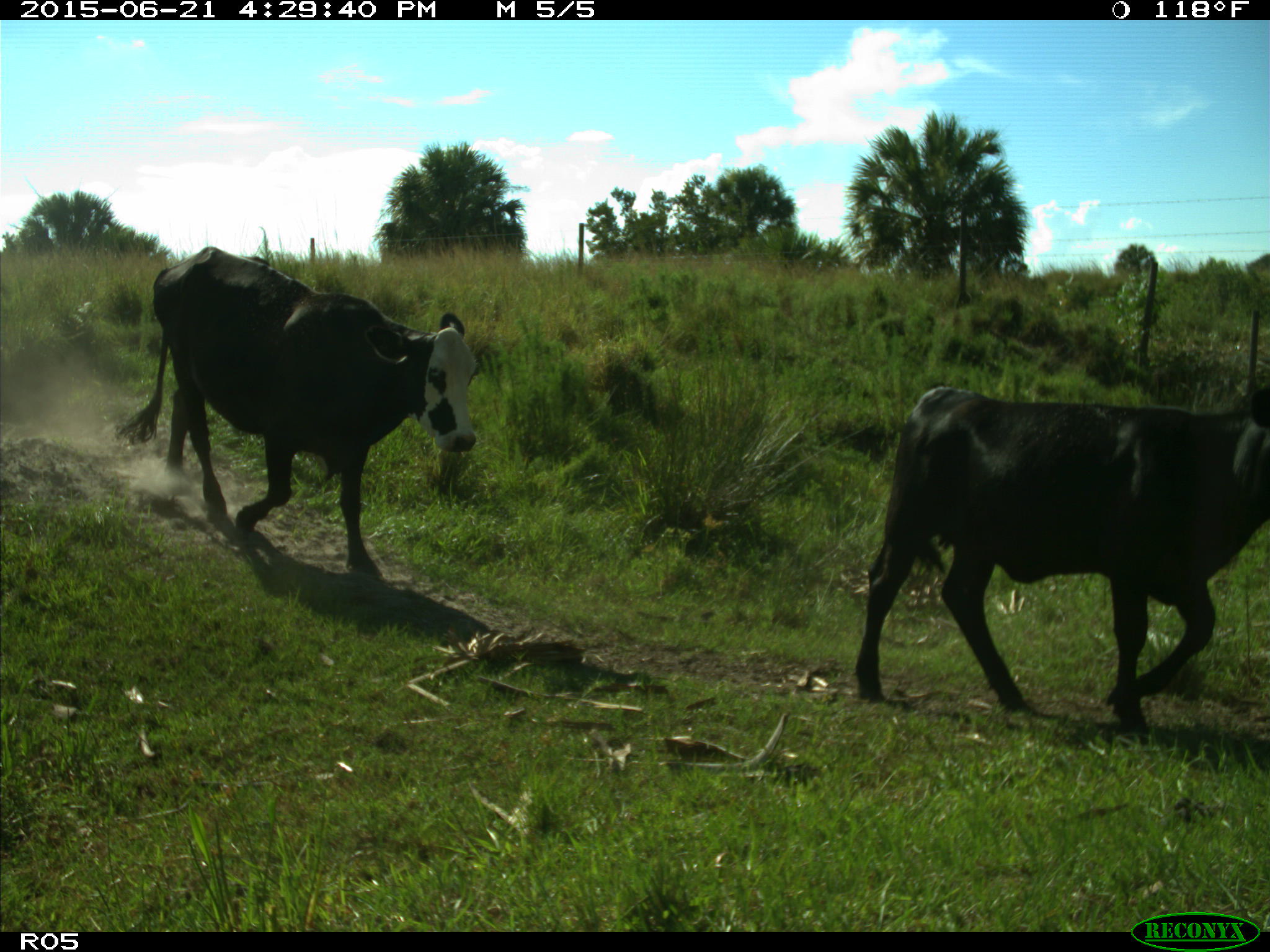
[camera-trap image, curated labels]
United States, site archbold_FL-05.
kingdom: Animalia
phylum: Chordata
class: Mammalia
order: Artiodactyla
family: Bovidae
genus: Bos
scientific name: Bos taurus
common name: domestic cow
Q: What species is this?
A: Bos taurus (domestic cow).